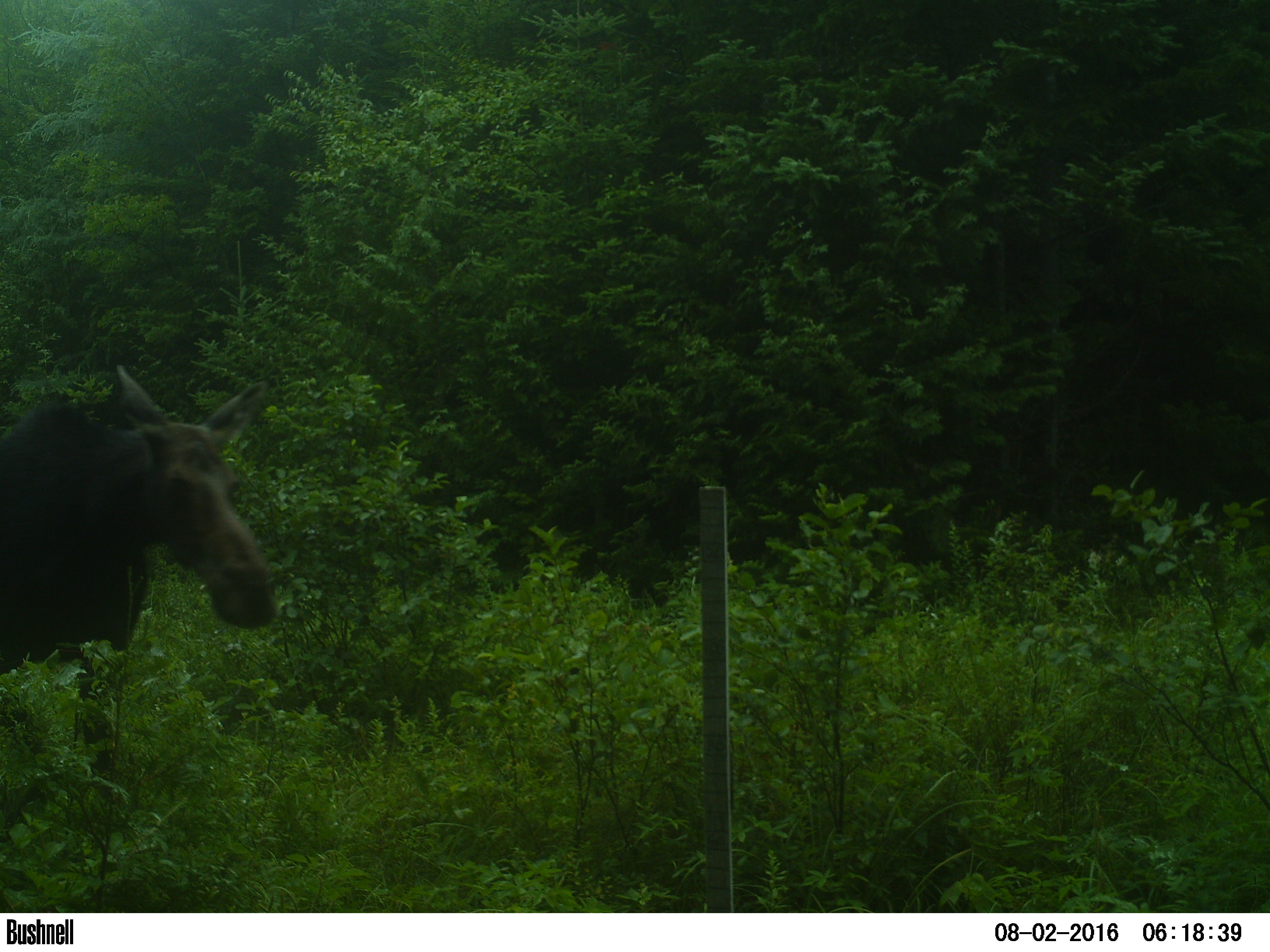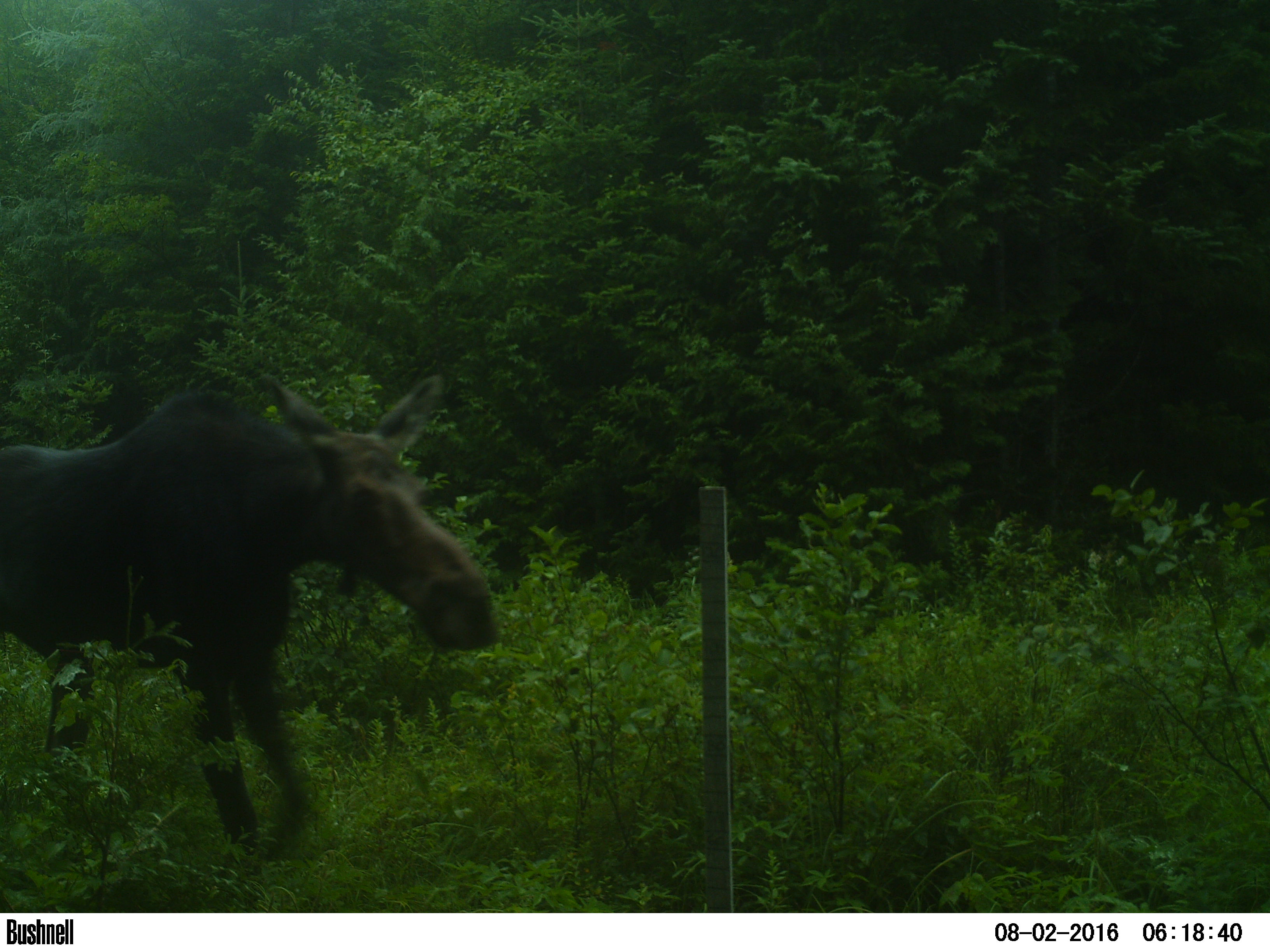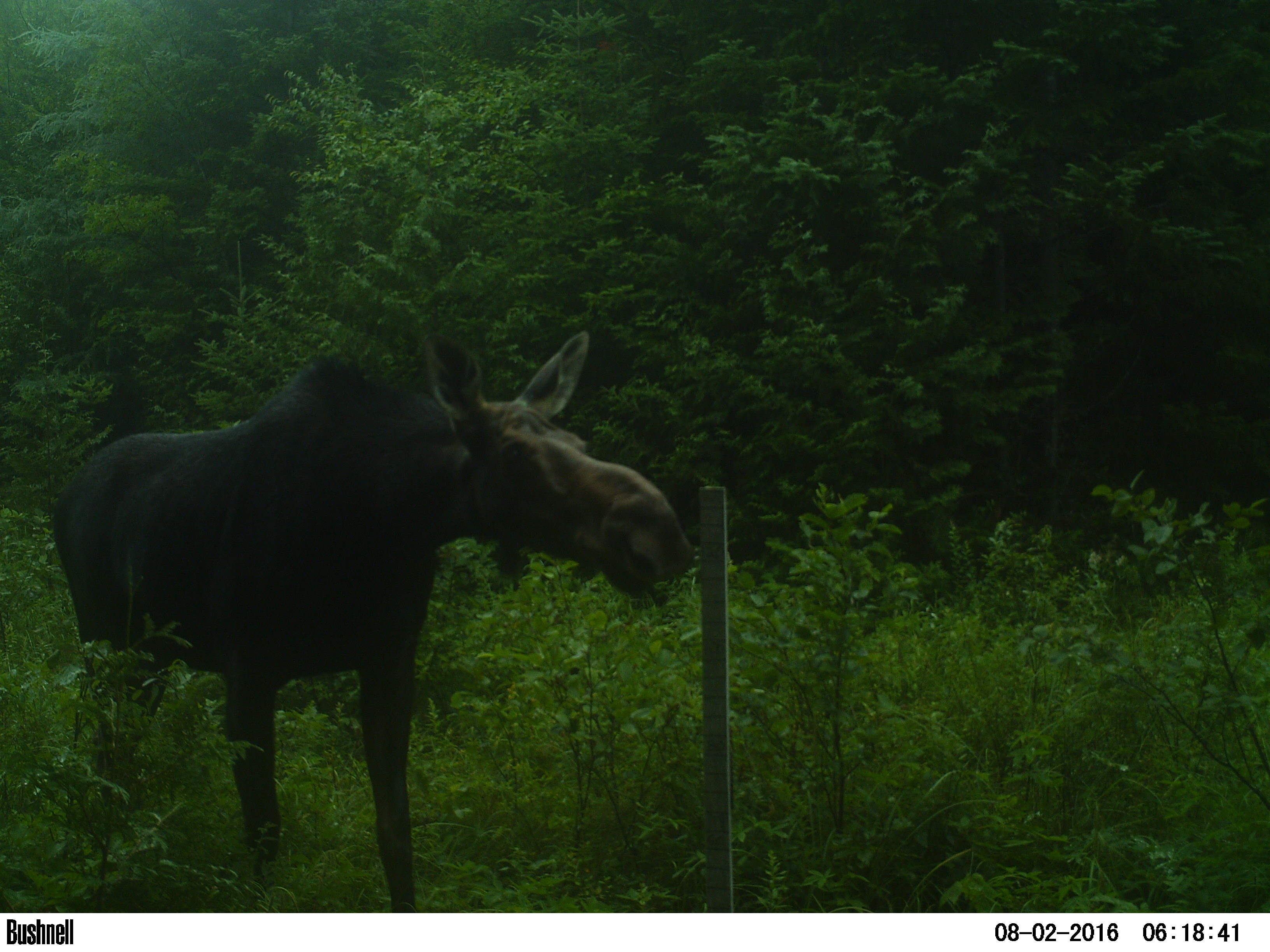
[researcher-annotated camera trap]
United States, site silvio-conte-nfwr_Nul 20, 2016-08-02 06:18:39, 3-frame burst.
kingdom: Animalia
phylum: Chordata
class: Mammalia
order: Artiodactyla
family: Cervidae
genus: Alces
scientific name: Alces alces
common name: moose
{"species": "moose (Alces alces)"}